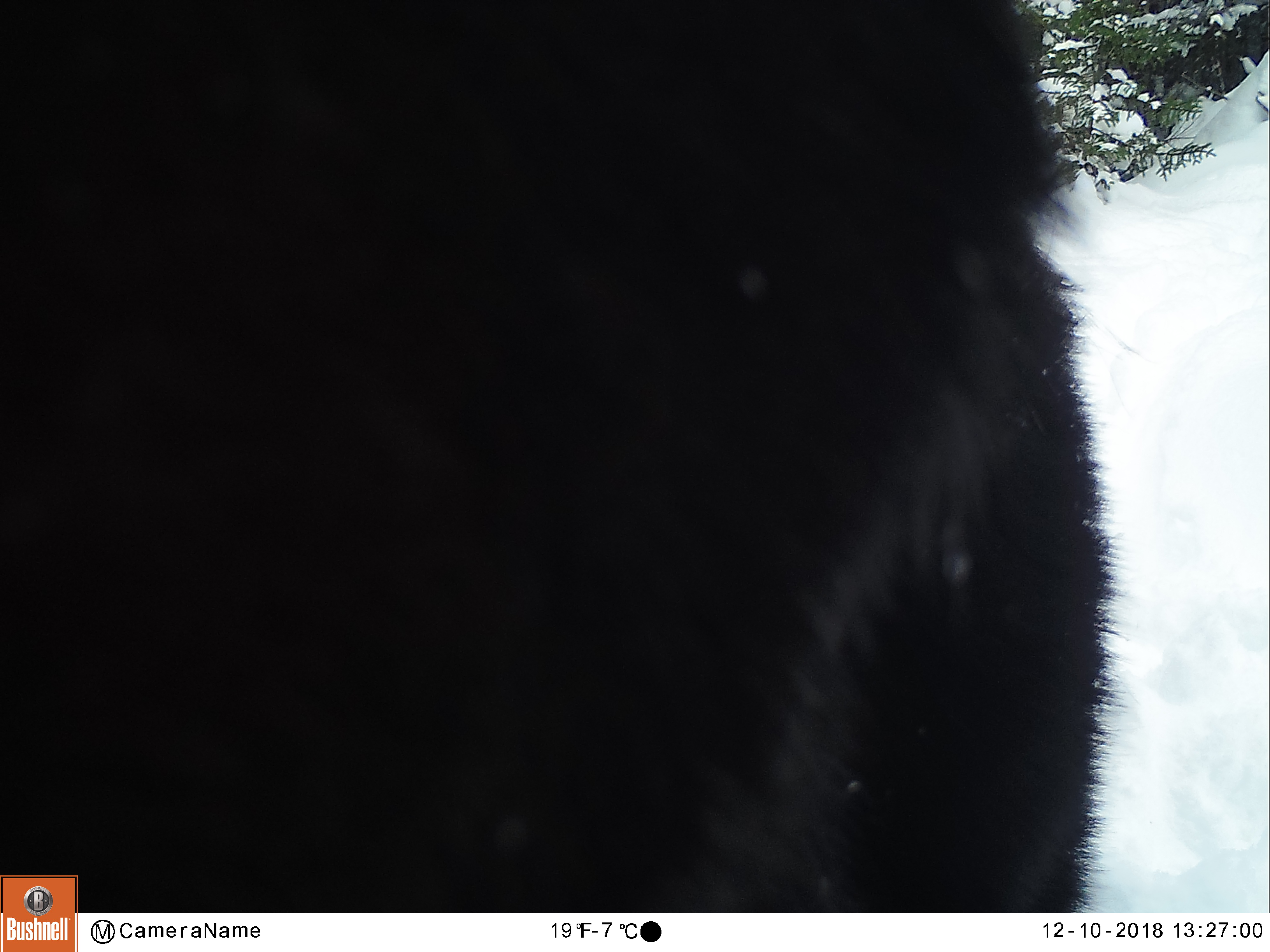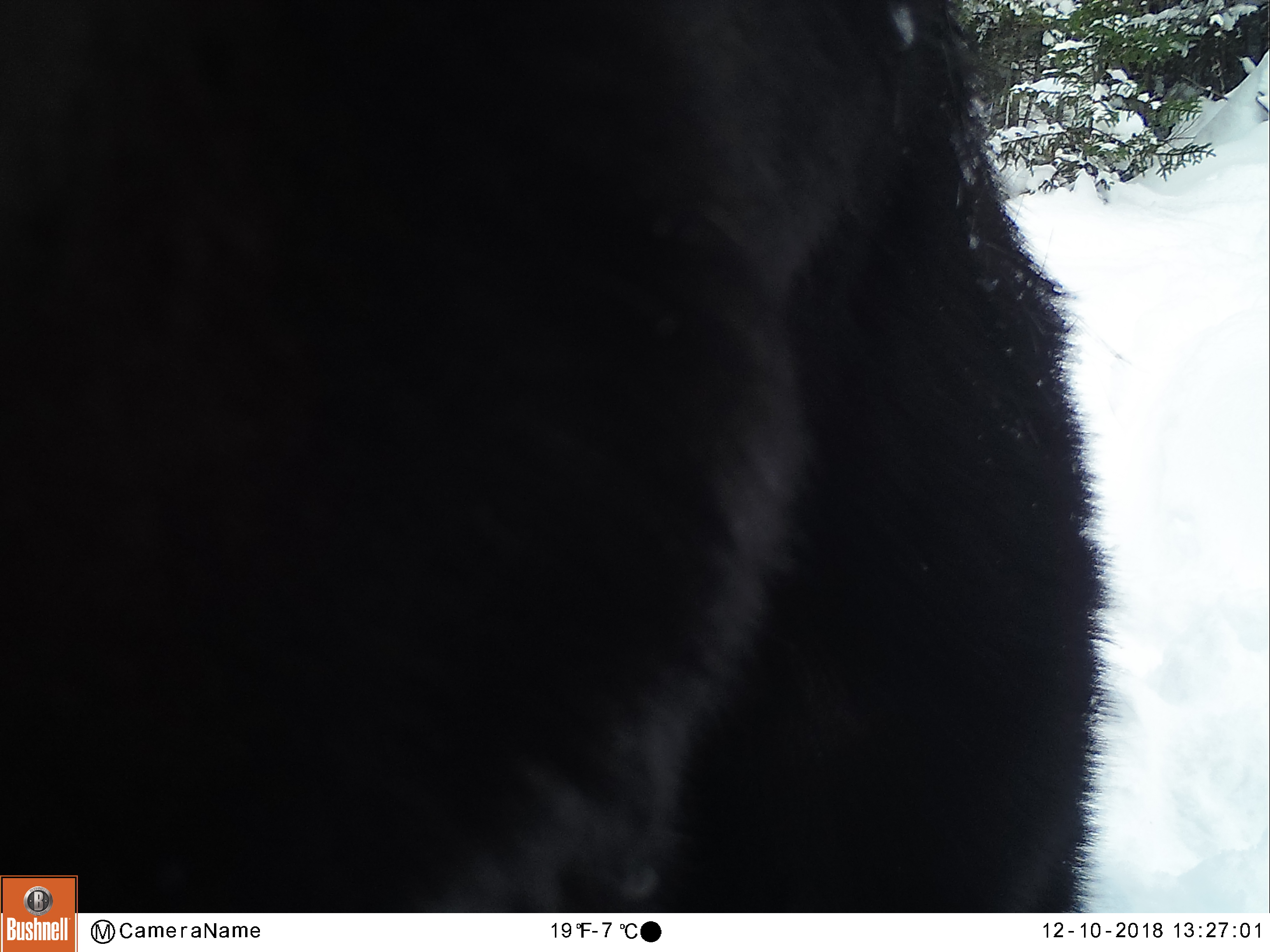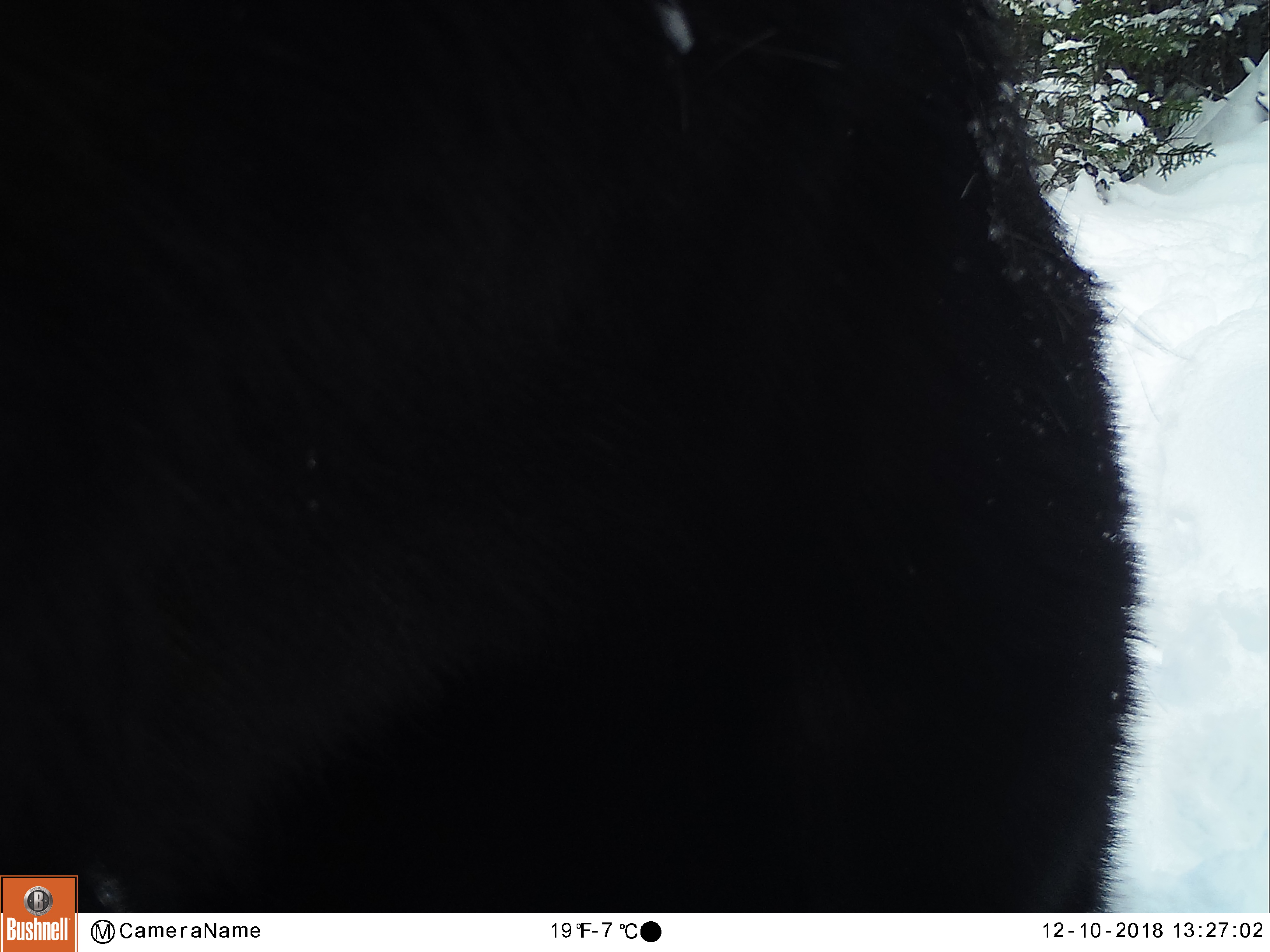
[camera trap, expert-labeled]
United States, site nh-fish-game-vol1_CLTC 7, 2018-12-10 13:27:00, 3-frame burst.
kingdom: Animalia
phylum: Chordata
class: Mammalia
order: Artiodactyla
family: Cervidae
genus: Alces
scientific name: Alces alces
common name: moose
Moose (Alces alces).